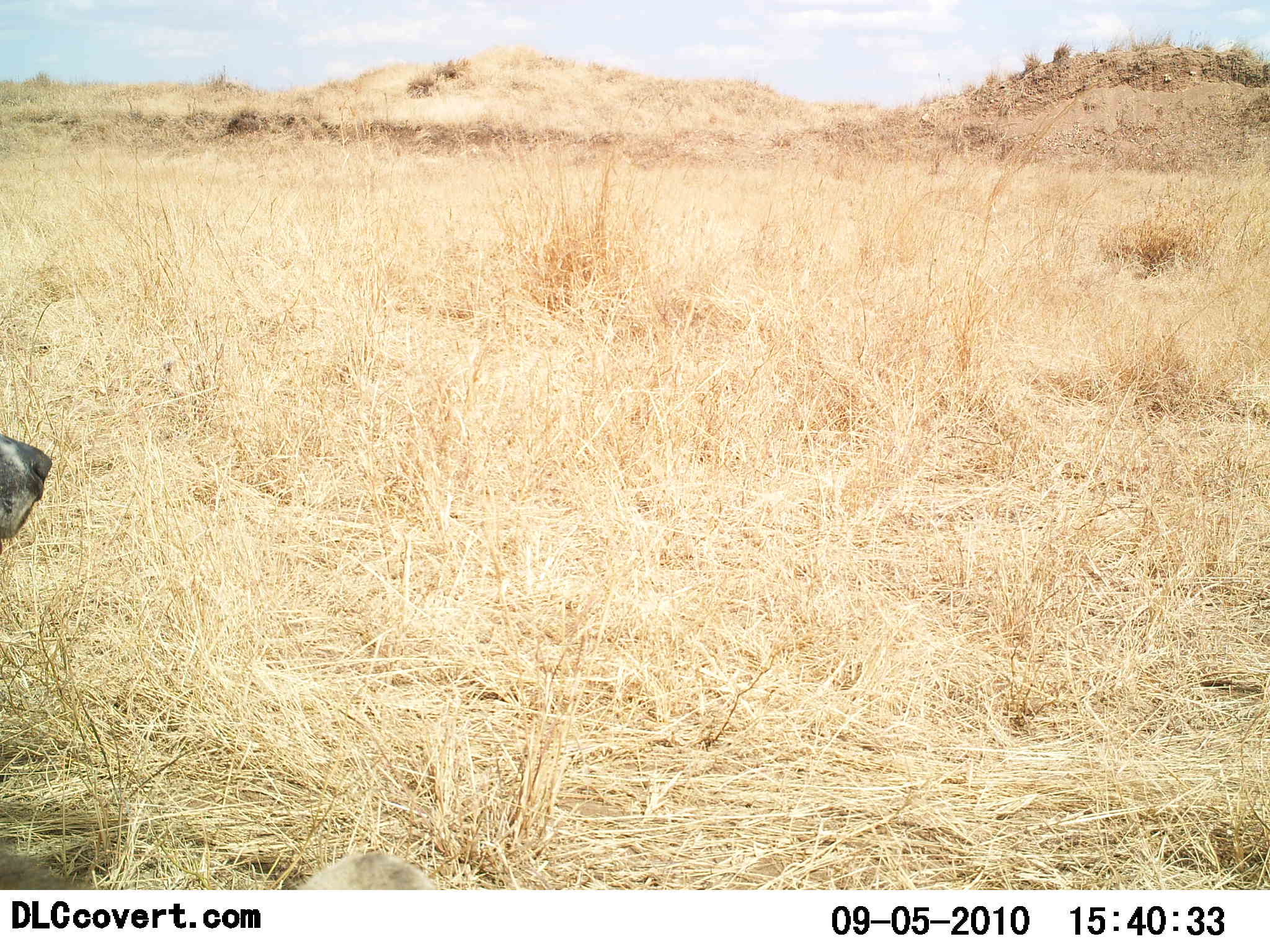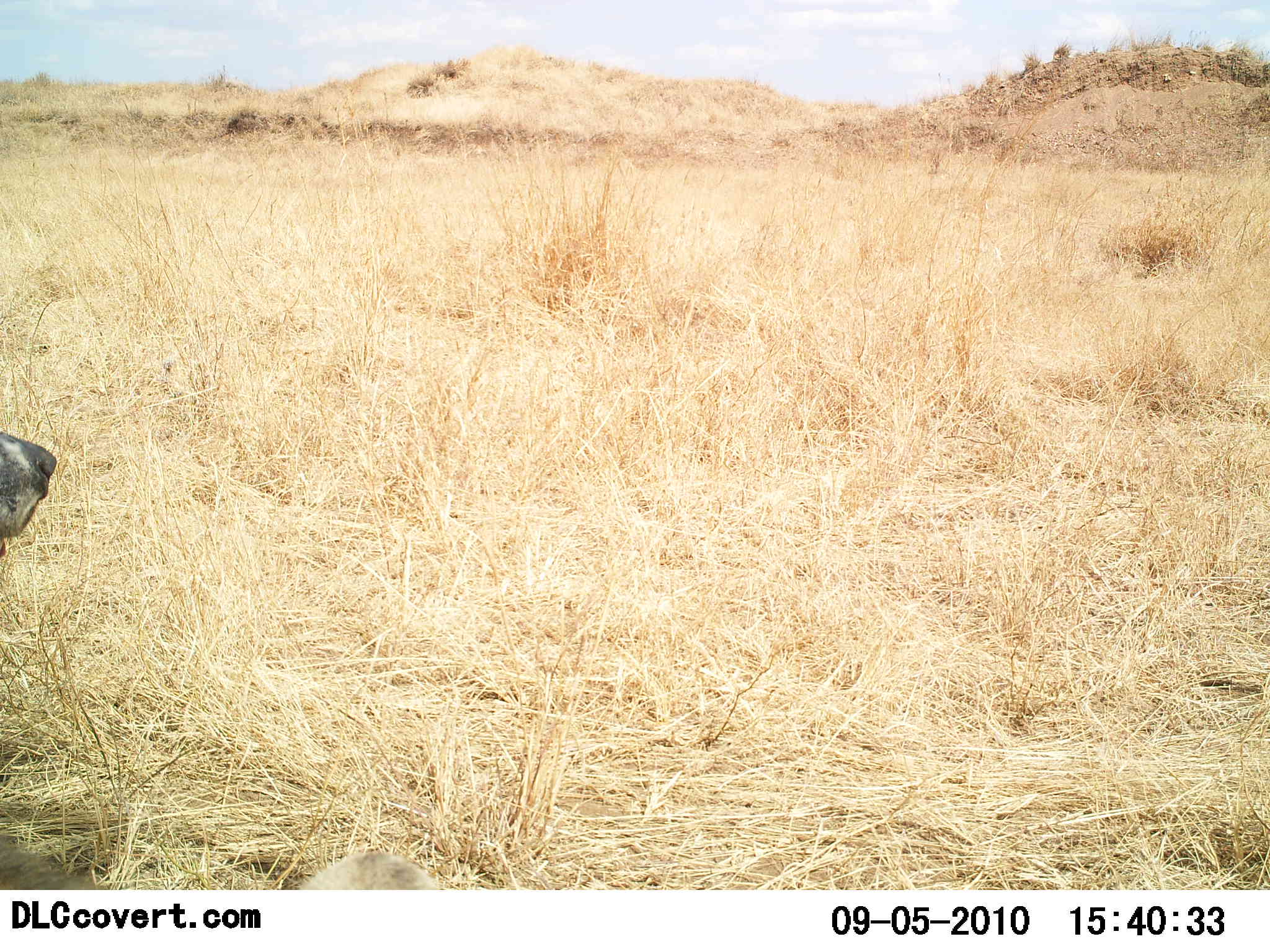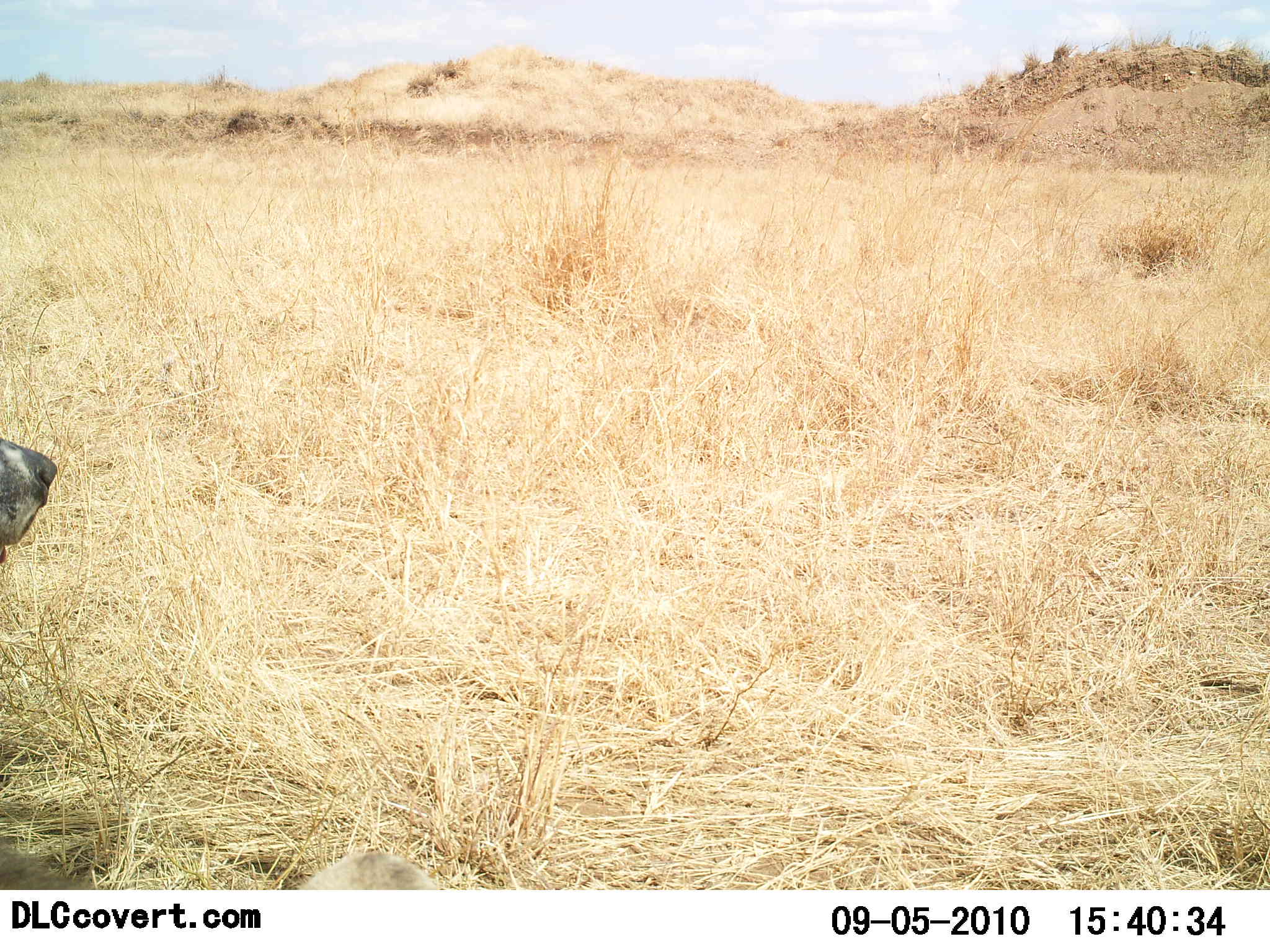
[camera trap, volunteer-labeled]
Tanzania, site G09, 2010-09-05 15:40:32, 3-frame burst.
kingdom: Animalia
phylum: Chordata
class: Mammalia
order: Carnivora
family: Hyaenidae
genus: Crocuta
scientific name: Crocuta crocuta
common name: spotted hyena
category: hyenaspotted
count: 1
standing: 0%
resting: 75%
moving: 25%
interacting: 0%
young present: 25%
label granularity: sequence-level